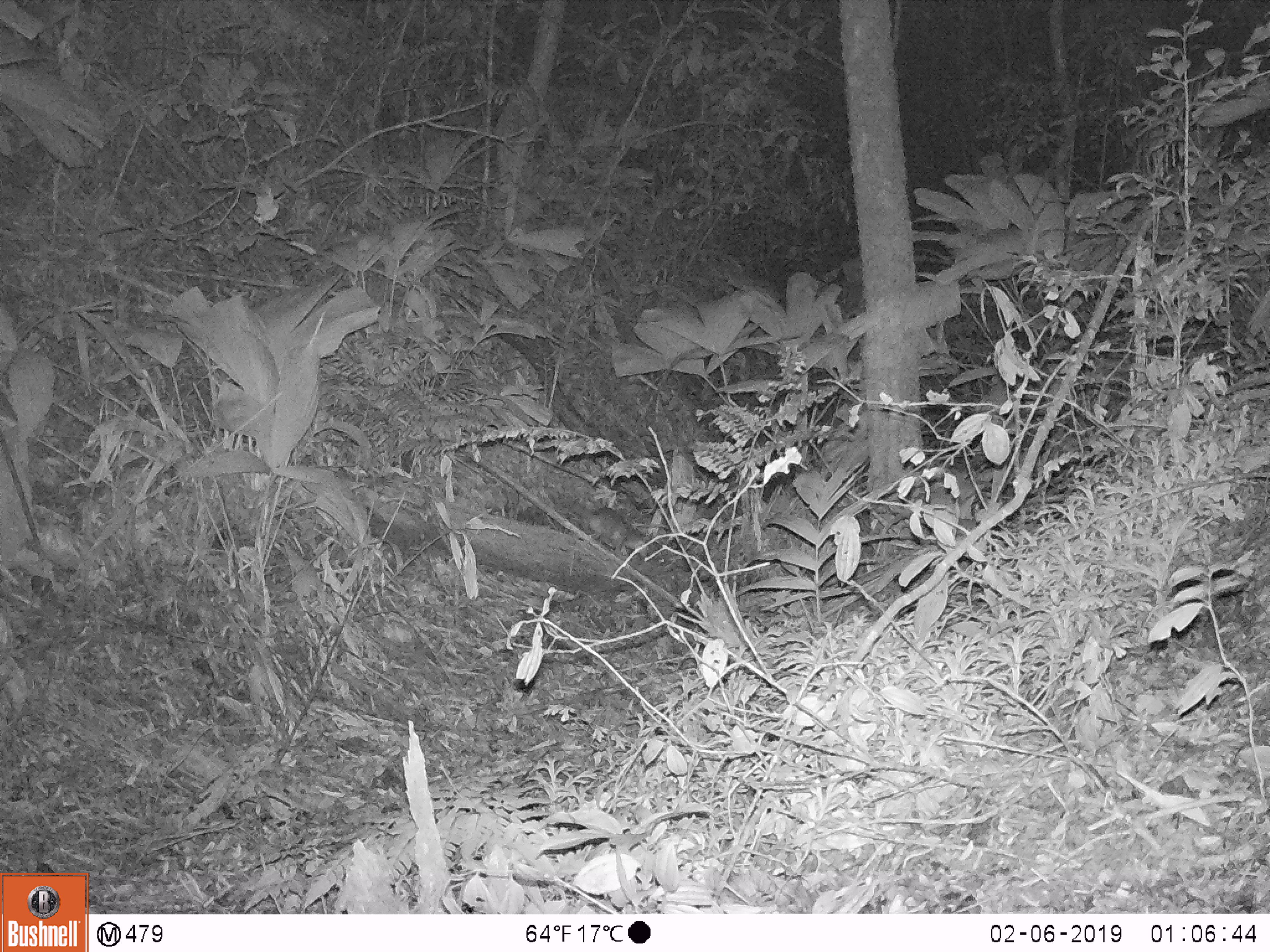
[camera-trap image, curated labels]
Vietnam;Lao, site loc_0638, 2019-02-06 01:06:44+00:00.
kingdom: Animalia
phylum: Chordata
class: Mammalia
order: Carnivora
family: Mustelidae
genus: Melogale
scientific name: Melogale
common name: ferret badger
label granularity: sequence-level